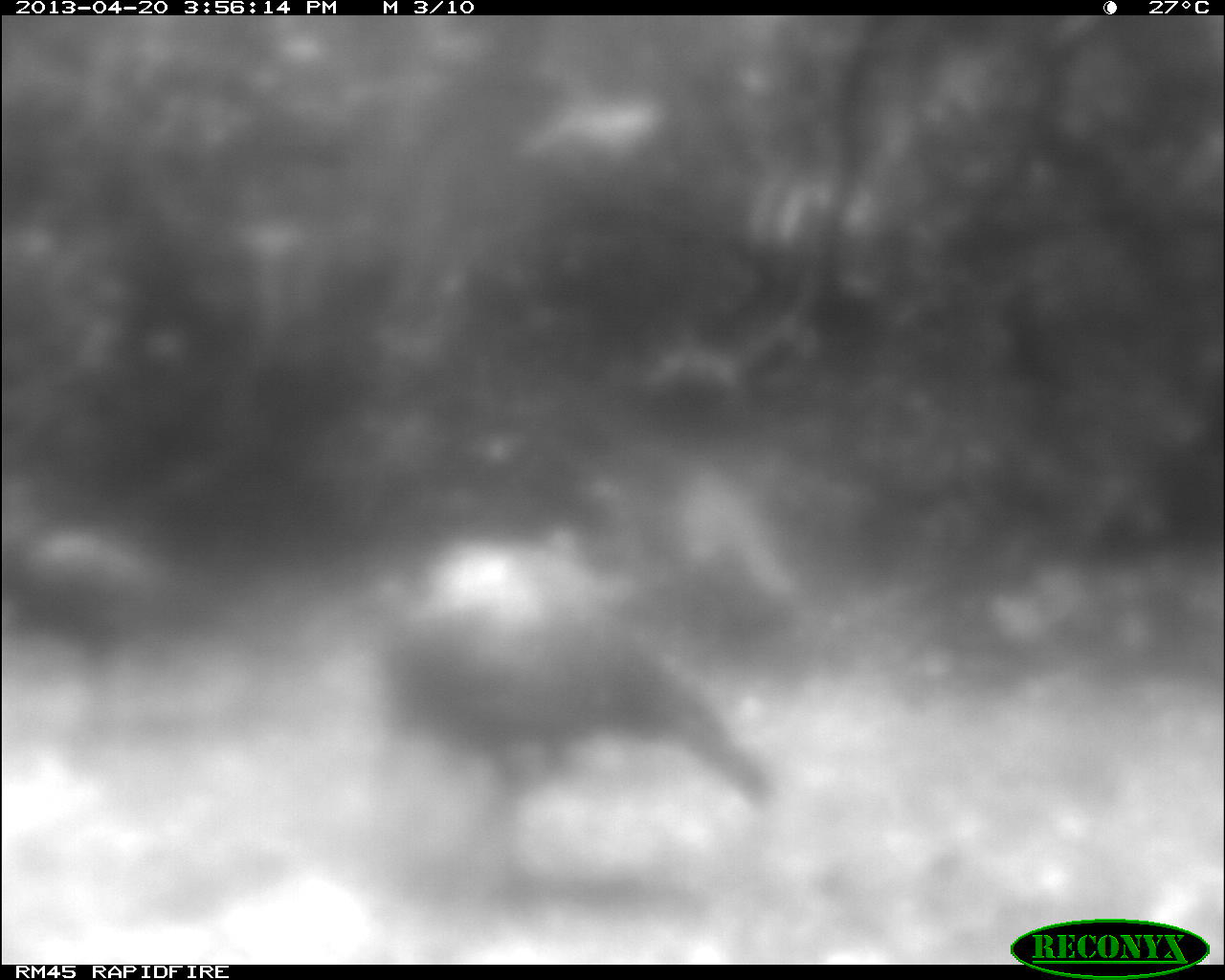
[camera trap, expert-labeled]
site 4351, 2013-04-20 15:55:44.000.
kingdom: Animalia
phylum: Chordata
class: Aves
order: Galliformes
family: Phasianidae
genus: Meleagris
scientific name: Meleagris ocellata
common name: ocellated turkey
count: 3